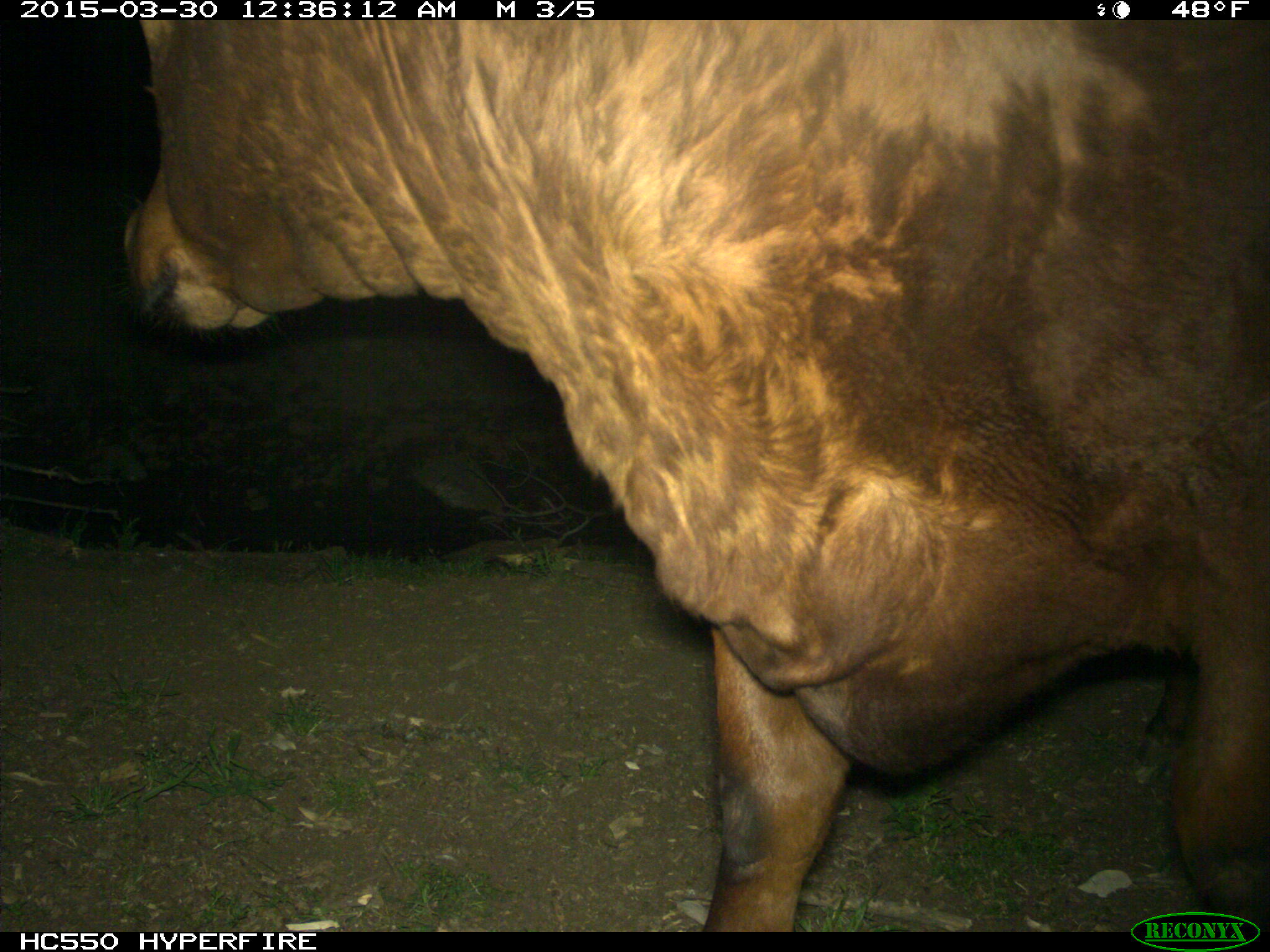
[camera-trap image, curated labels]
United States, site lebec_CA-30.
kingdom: Animalia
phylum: Chordata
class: Mammalia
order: Artiodactyla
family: Bovidae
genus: Bos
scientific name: Bos taurus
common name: domestic cow